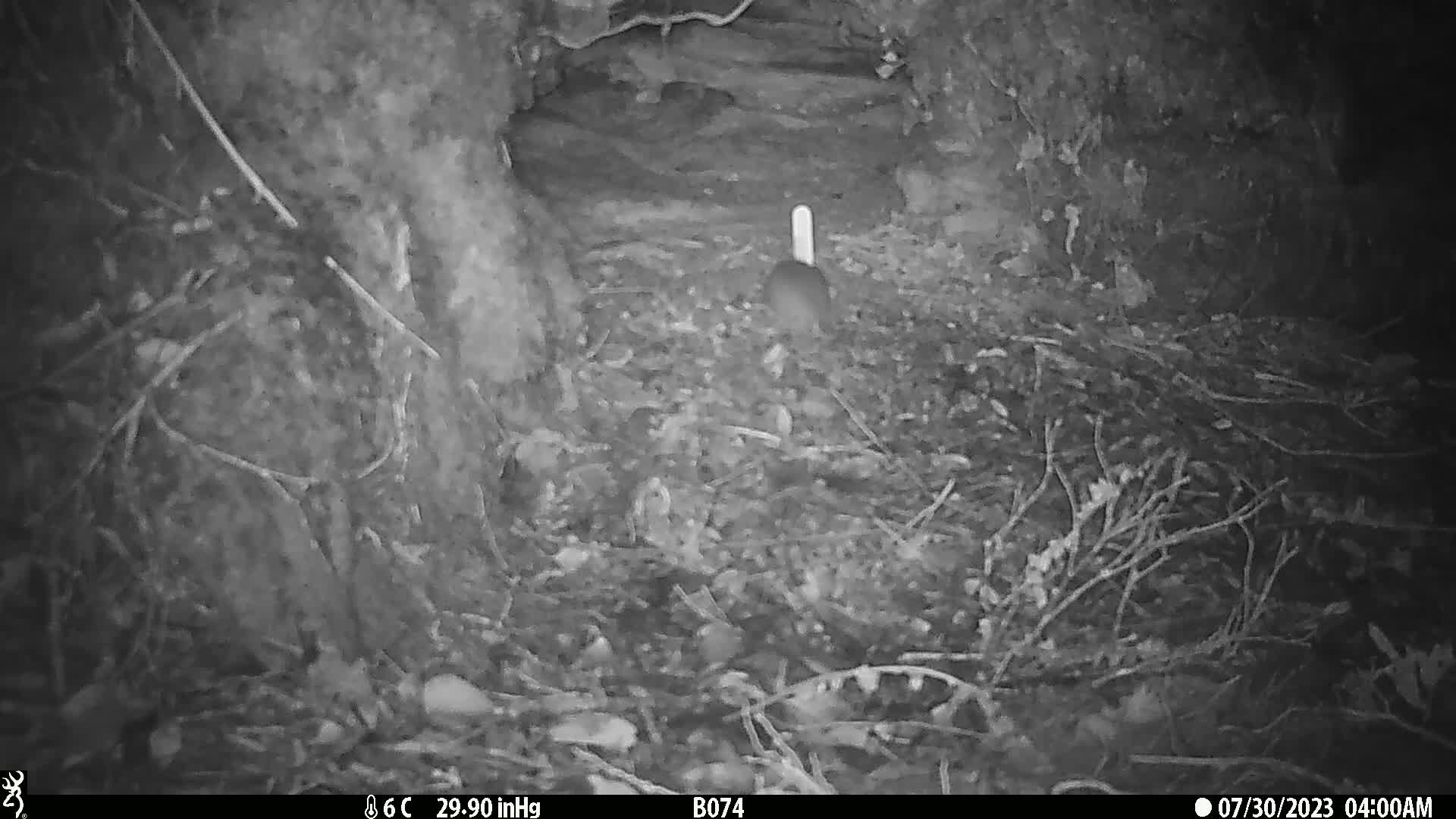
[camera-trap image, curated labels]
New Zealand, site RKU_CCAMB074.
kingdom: Animalia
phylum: Chordata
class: Mammalia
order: Rodentia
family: Muridae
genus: Rattus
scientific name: Rattus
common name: rat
Rat (Rattus).